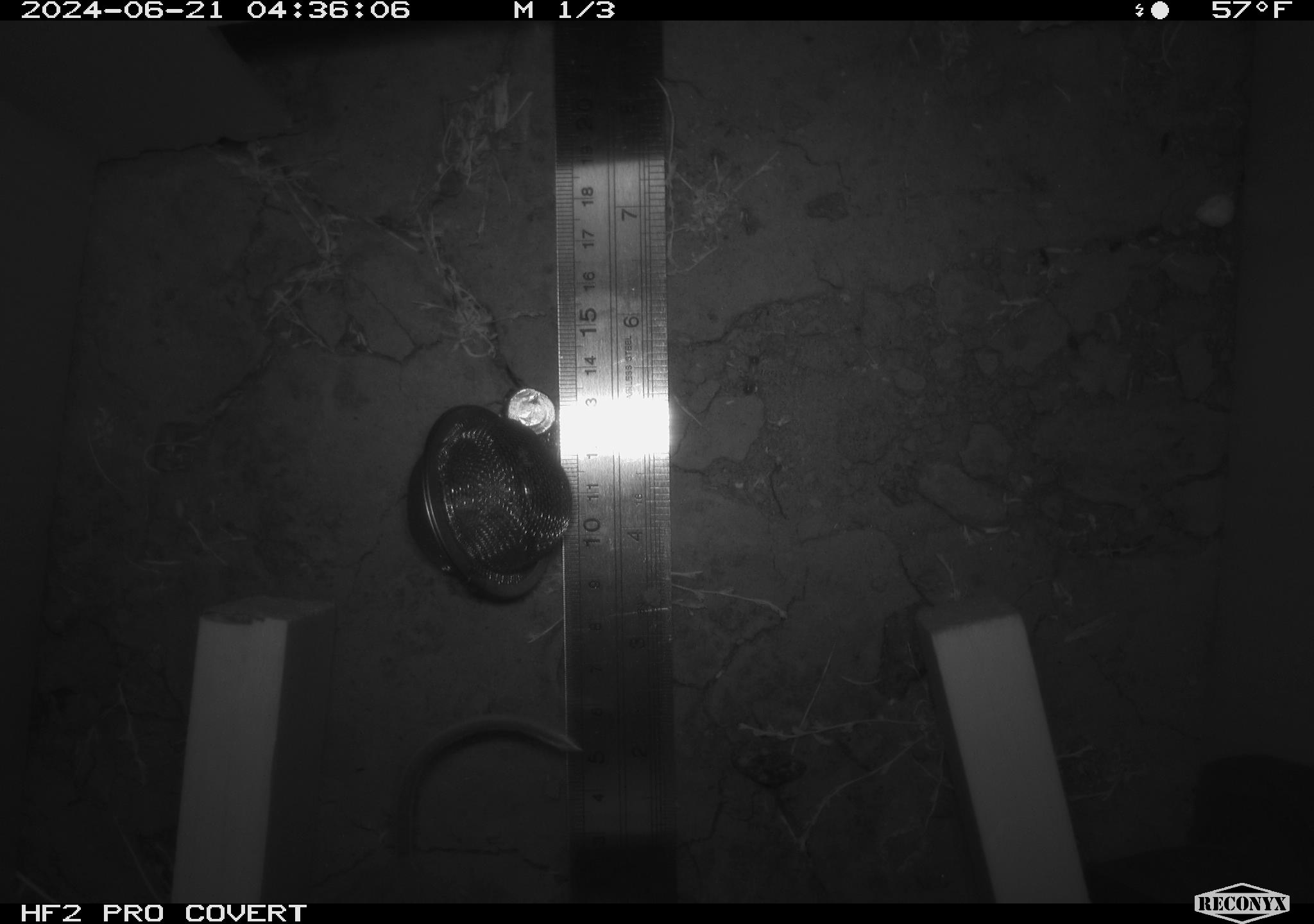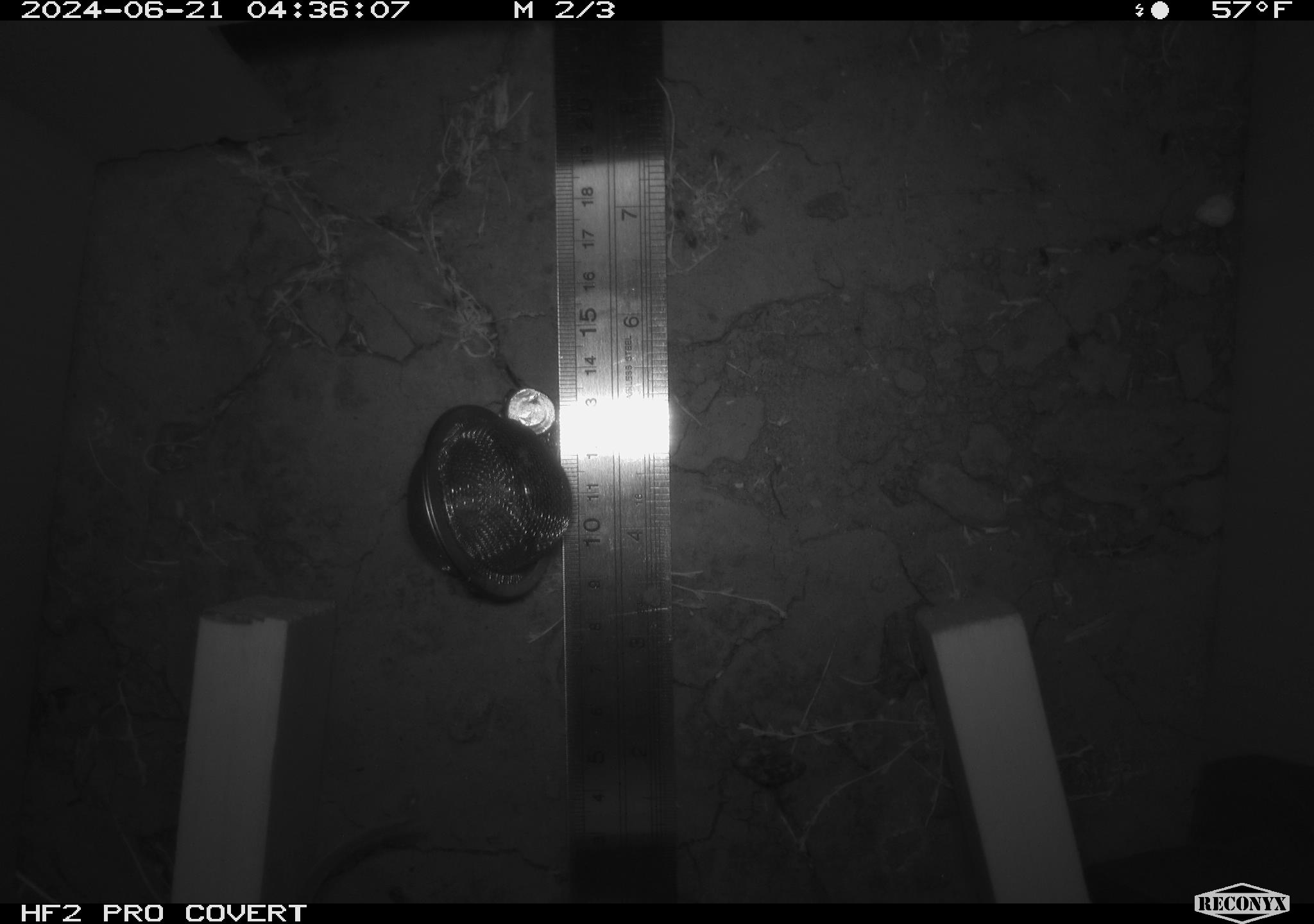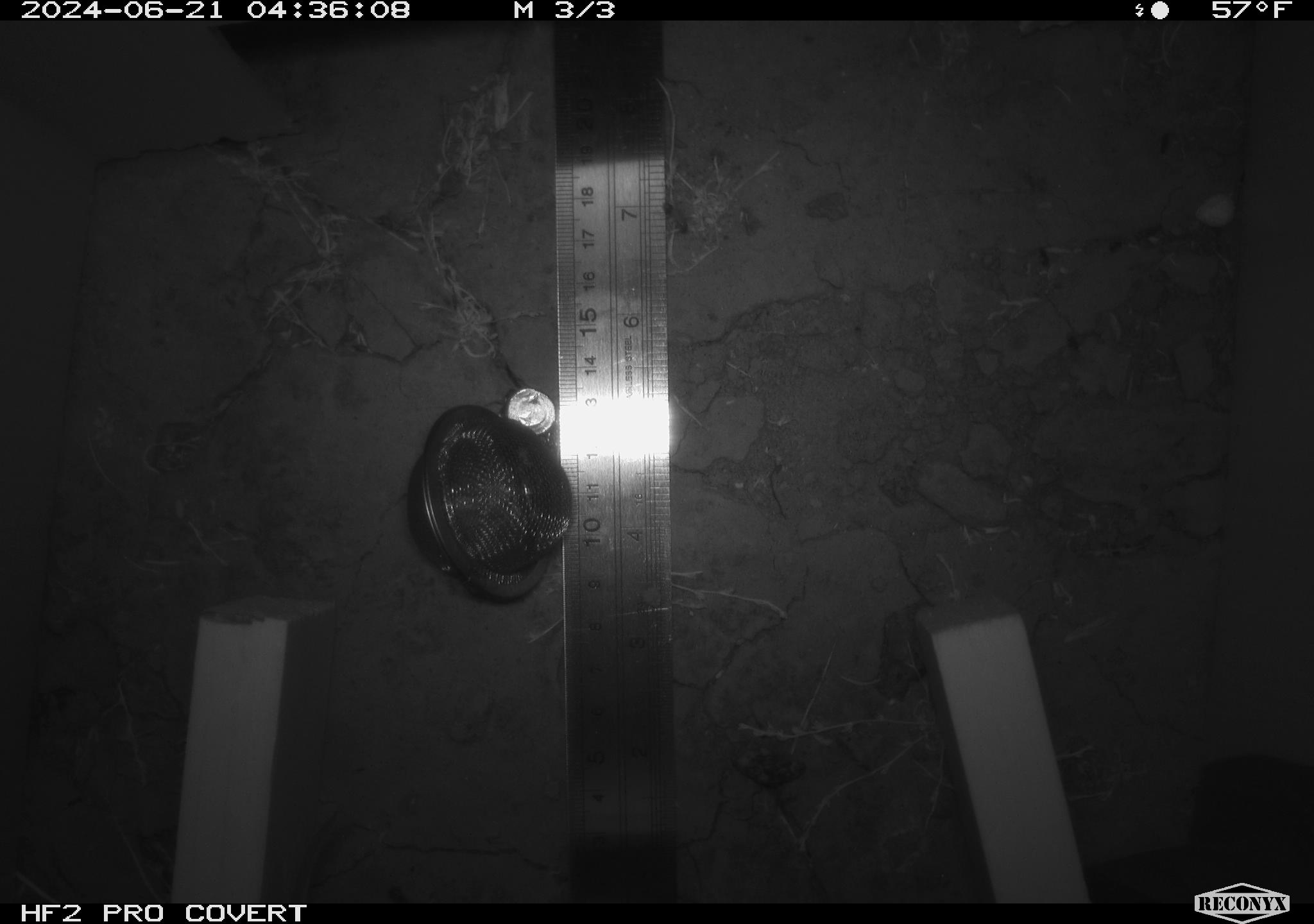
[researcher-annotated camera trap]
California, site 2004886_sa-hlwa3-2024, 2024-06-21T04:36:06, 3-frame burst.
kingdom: Animalia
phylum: Chordata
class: Mammalia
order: Rodentia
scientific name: Rodentia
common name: mouse species